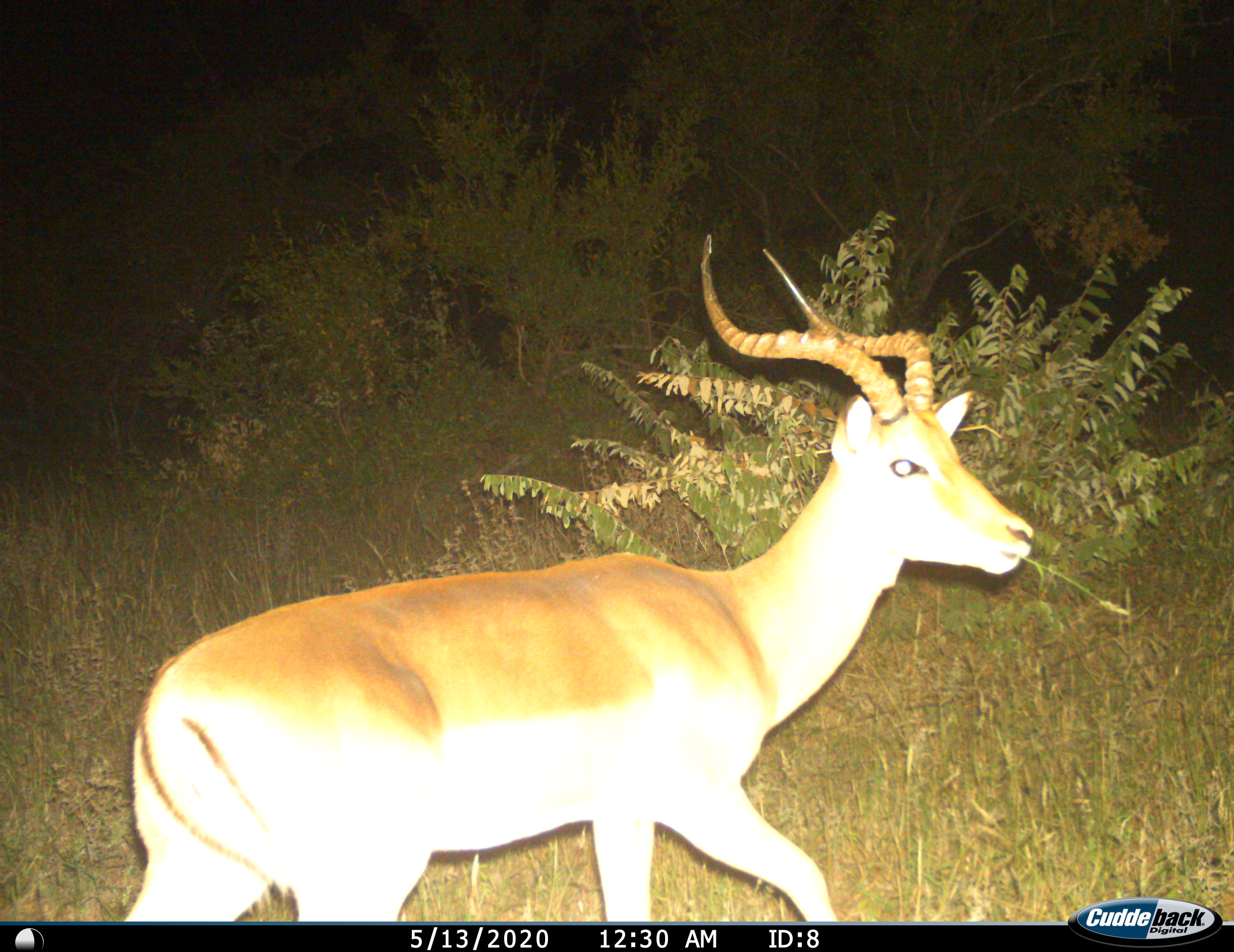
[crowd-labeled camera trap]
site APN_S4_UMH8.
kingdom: Animalia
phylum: Chordata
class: Mammalia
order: Artiodactyla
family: Bovidae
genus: Aepyceros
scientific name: Aepyceros melampus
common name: impala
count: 1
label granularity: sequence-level